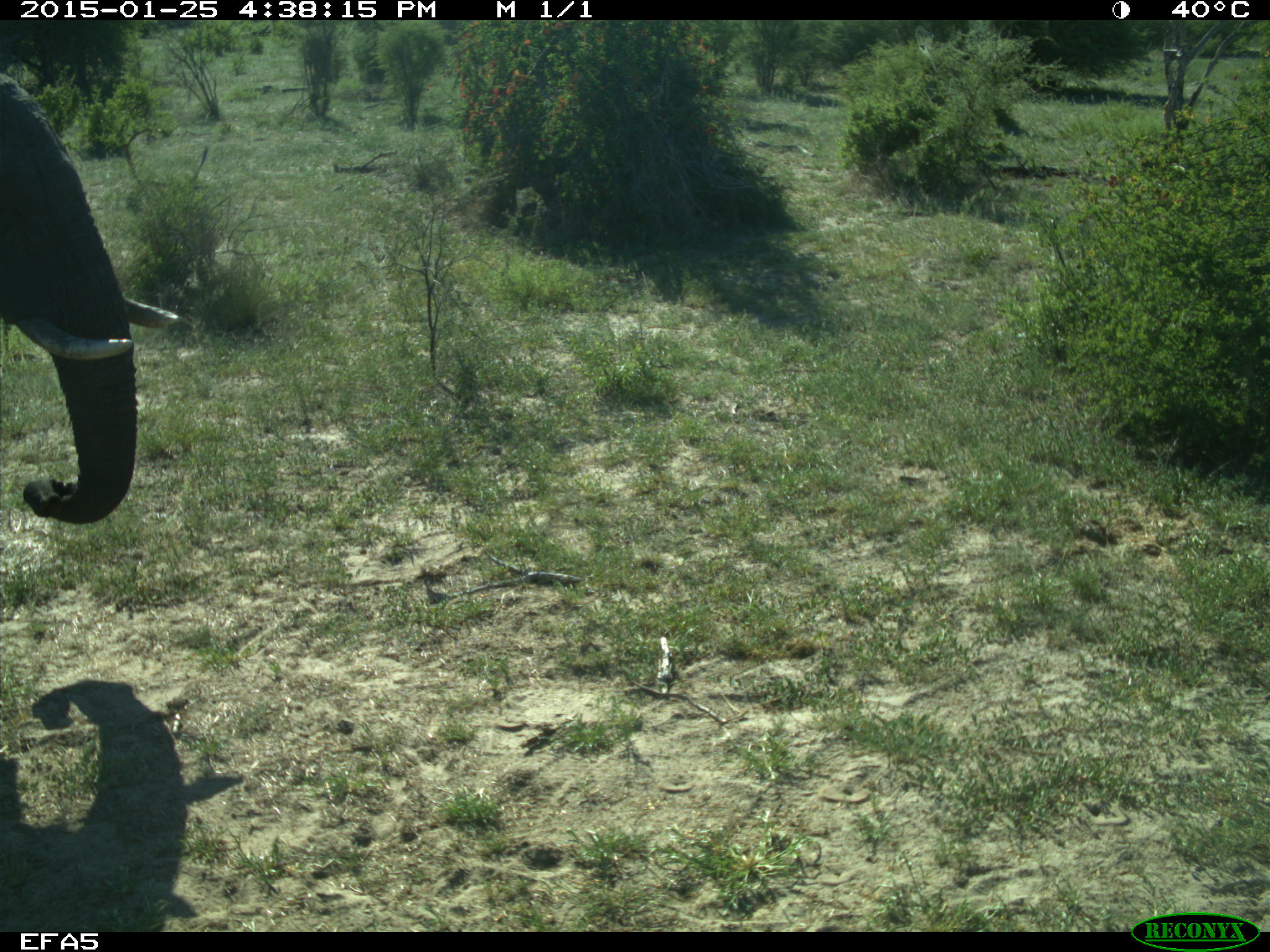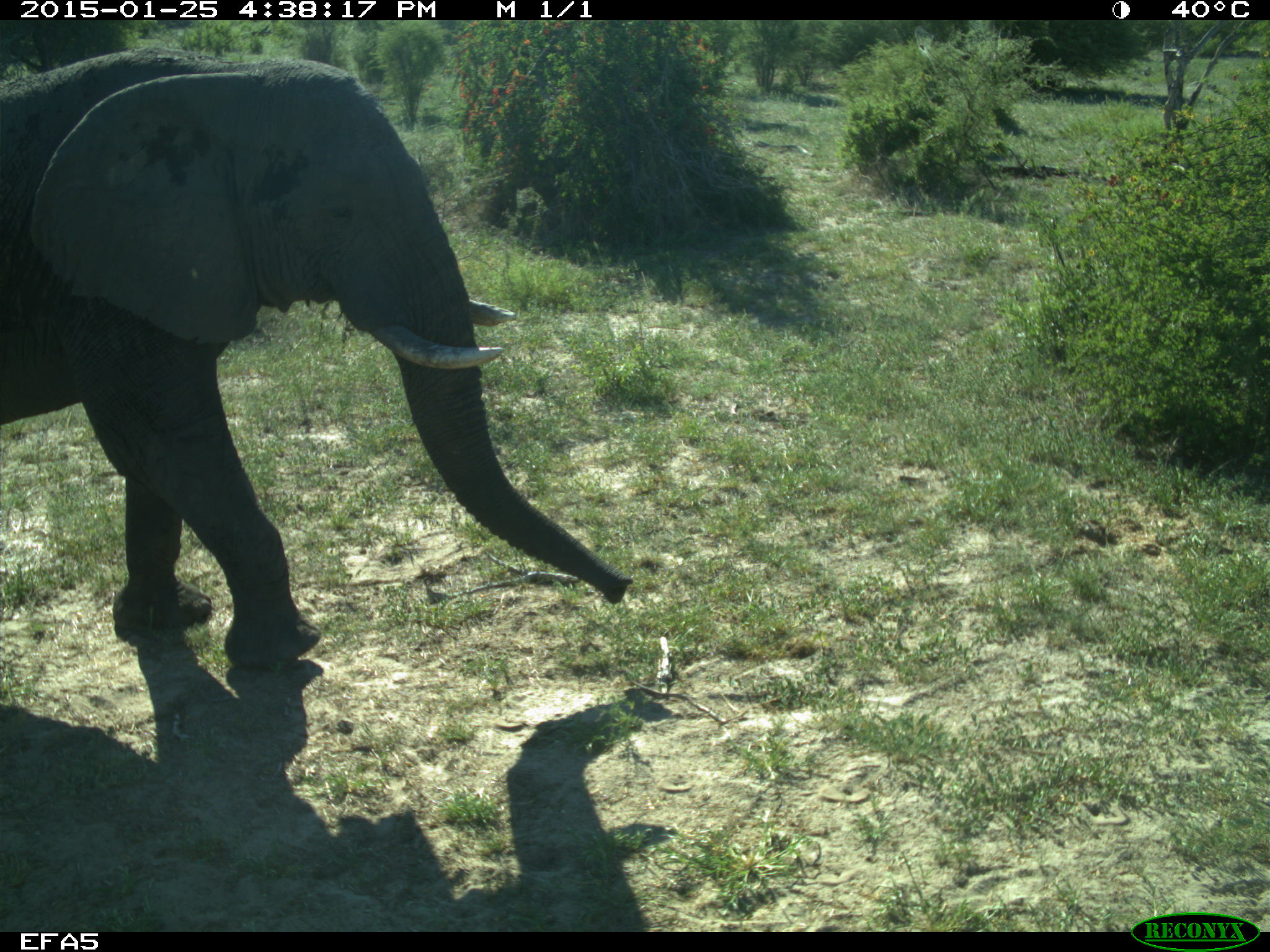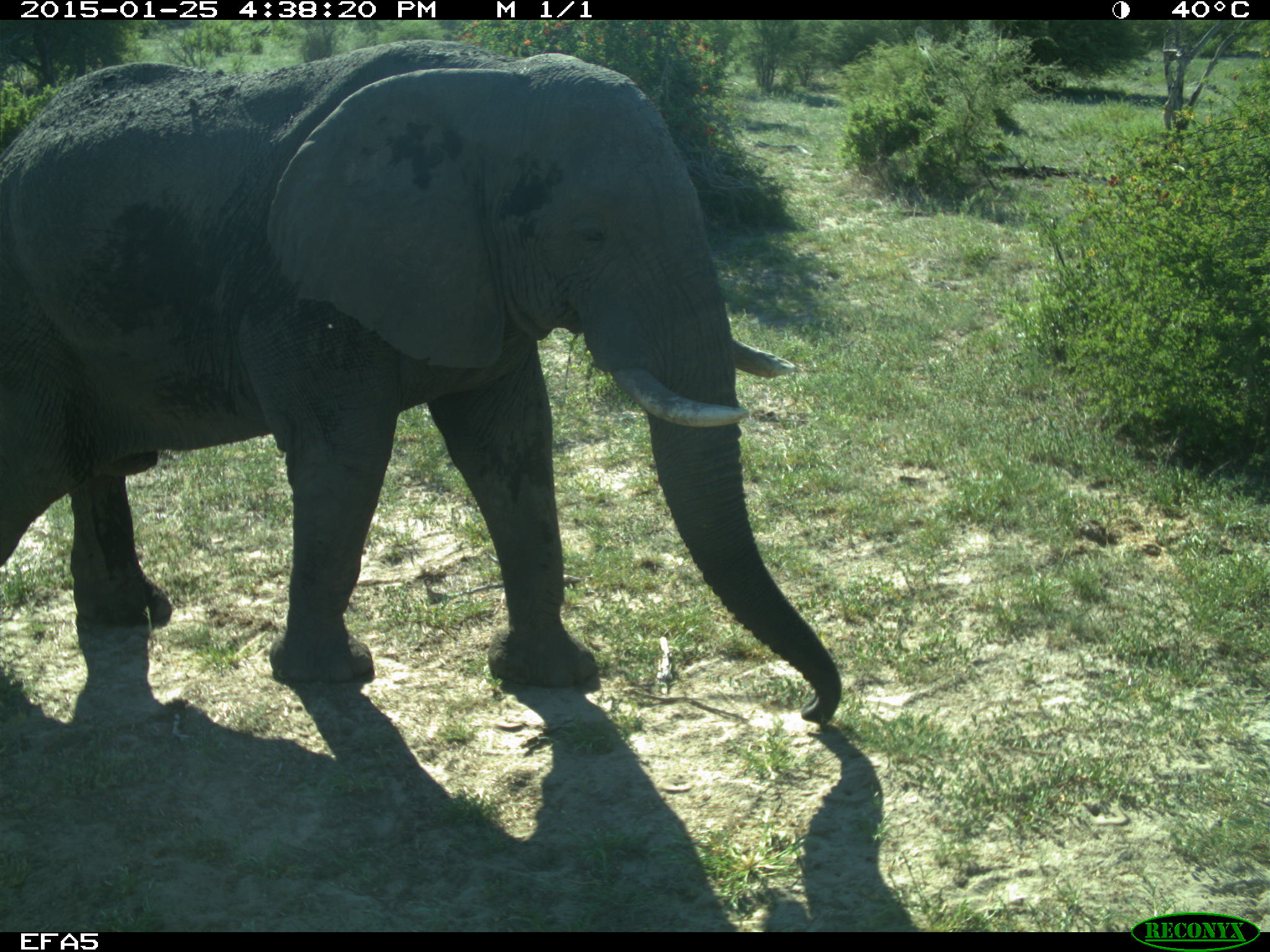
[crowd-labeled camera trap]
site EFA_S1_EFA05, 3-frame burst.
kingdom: Animalia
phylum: Chordata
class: Mammalia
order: Proboscidea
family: Elephantidae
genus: Loxodonta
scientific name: Loxodonta africana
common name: african bush elephant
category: elephant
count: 1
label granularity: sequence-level